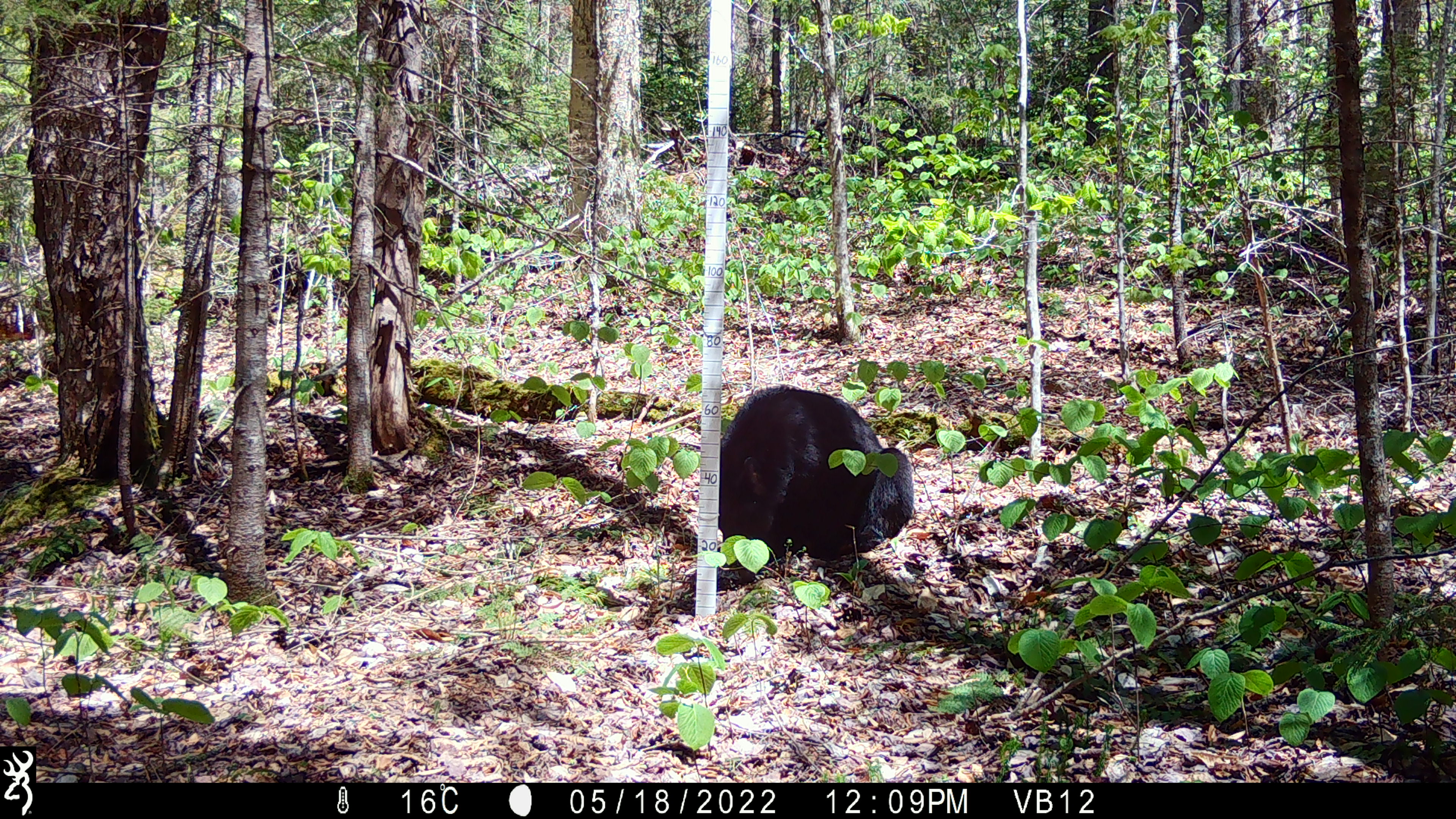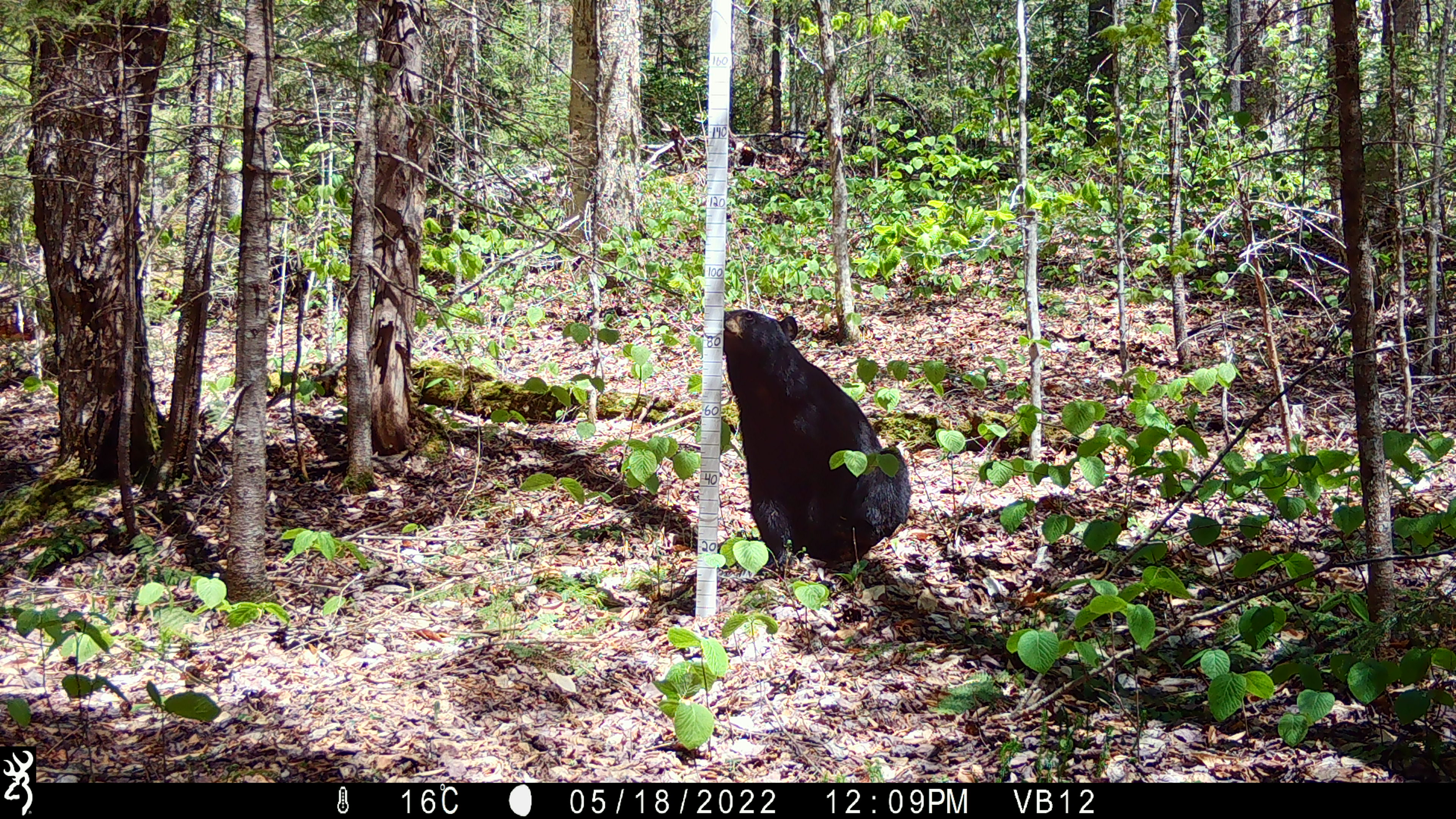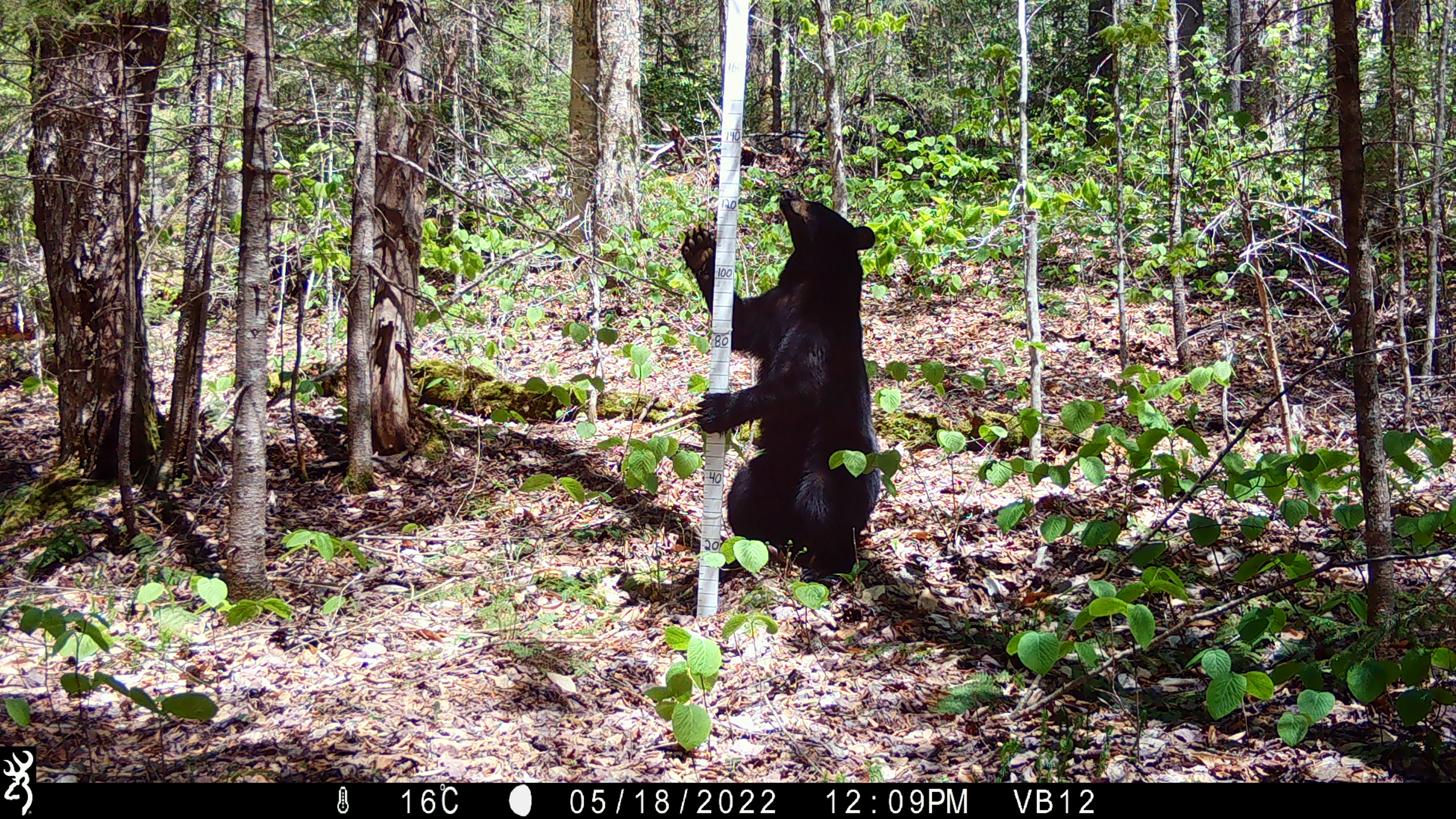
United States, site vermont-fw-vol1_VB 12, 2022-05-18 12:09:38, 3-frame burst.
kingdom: Animalia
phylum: Chordata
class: Mammalia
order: Carnivora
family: Ursidae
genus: Ursus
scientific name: Ursus americanus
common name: black bear